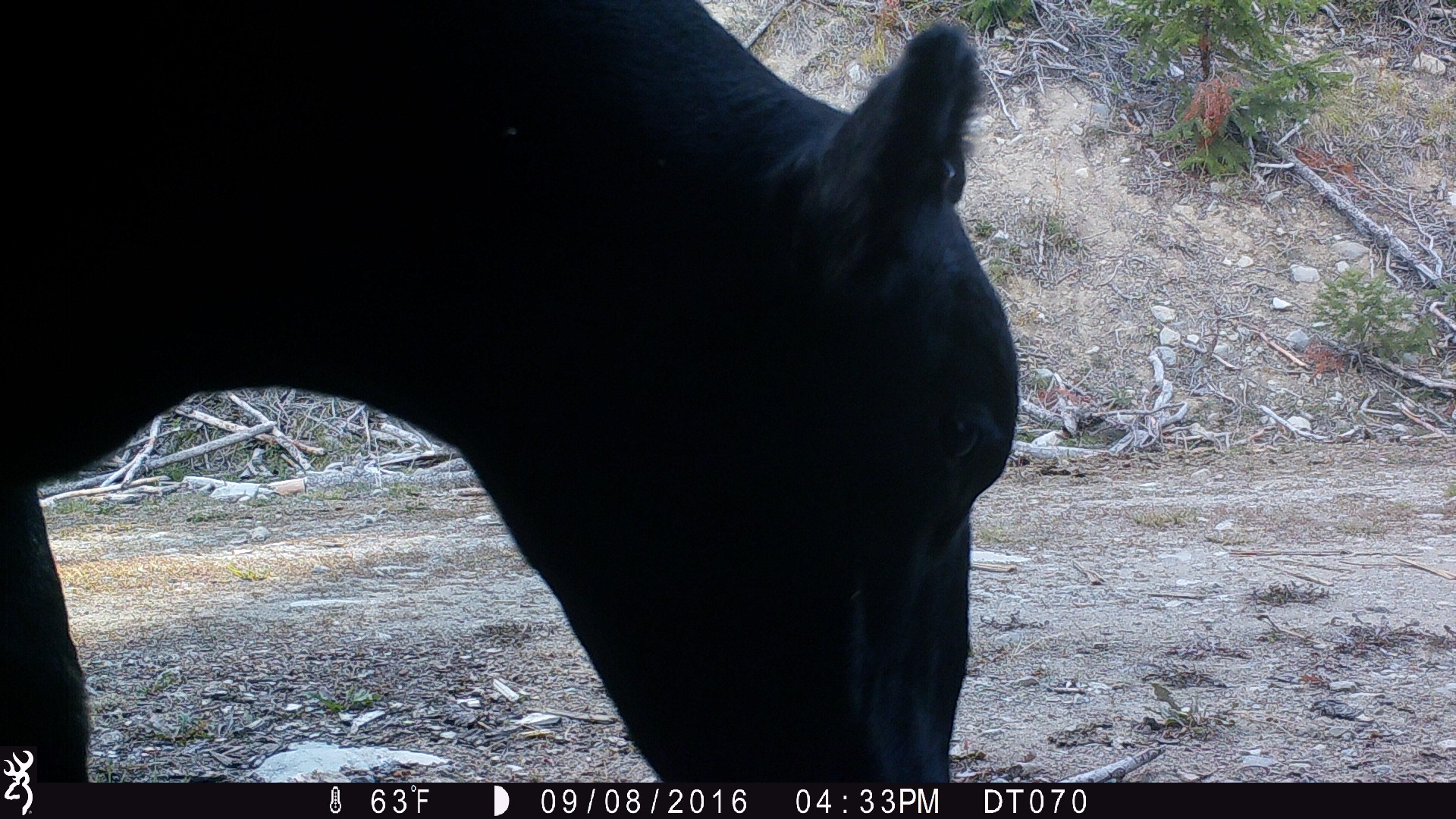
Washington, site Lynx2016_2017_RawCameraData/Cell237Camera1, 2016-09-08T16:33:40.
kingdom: Animalia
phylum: Chordata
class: Mammalia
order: Artiodactyla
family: Bovidae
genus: Bos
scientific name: Bos taurus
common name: domestic cattle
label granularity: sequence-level